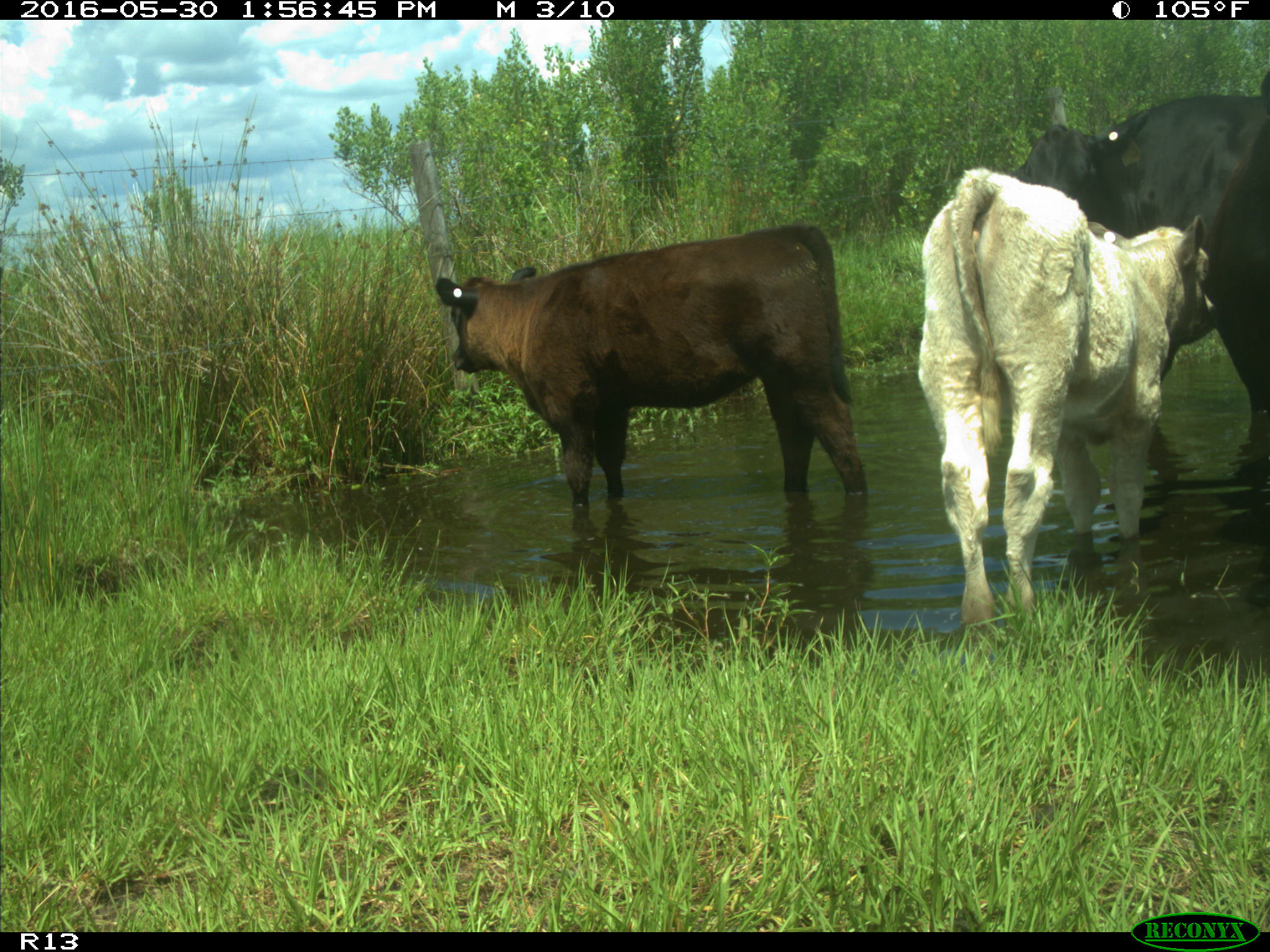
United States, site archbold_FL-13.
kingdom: Animalia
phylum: Chordata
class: Mammalia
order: Artiodactyla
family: Bovidae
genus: Bos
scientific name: Bos taurus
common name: domestic cow